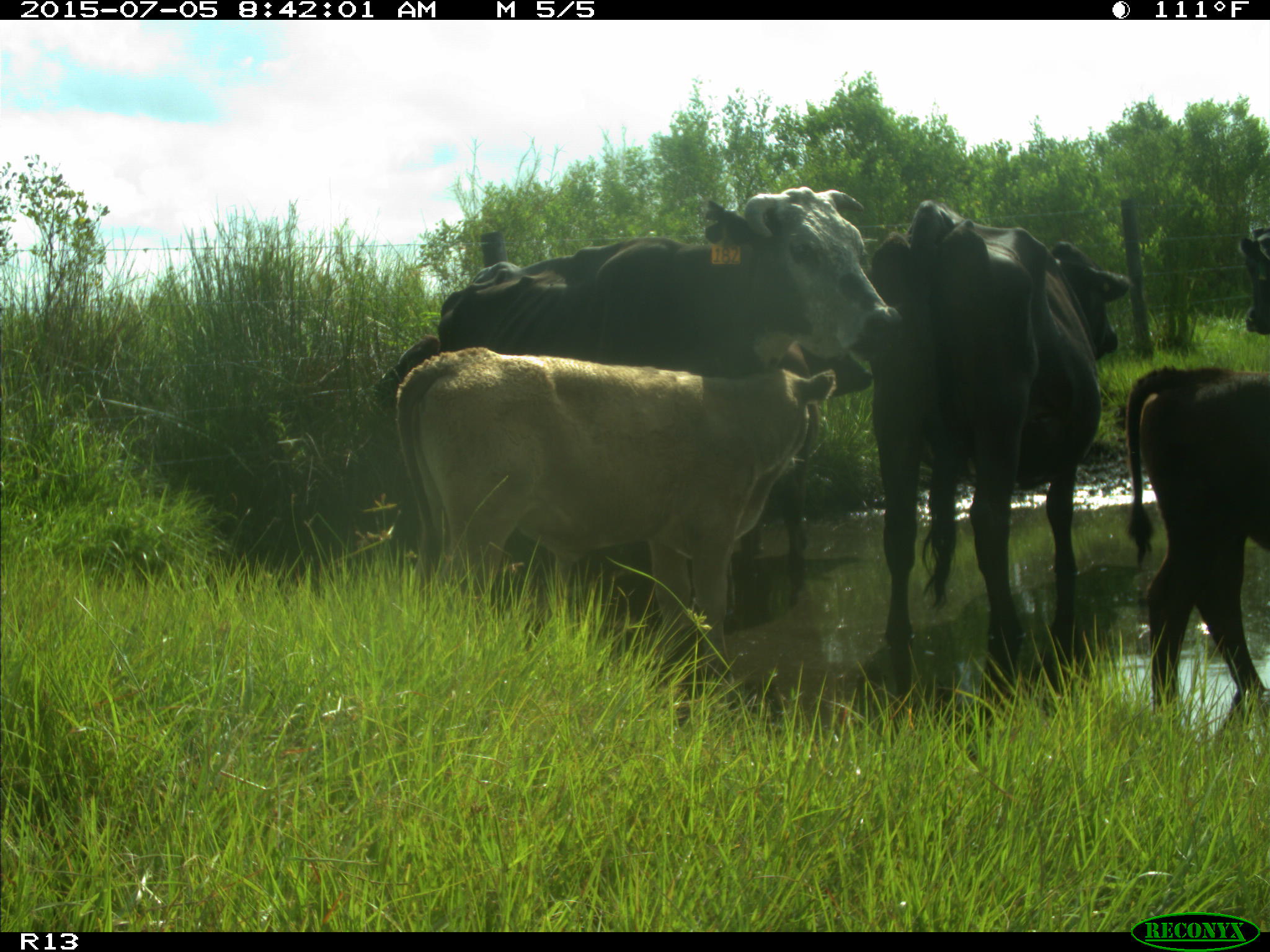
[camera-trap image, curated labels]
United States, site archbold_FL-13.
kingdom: Animalia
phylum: Chordata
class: Mammalia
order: Artiodactyla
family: Bovidae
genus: Bos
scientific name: Bos taurus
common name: domestic cow